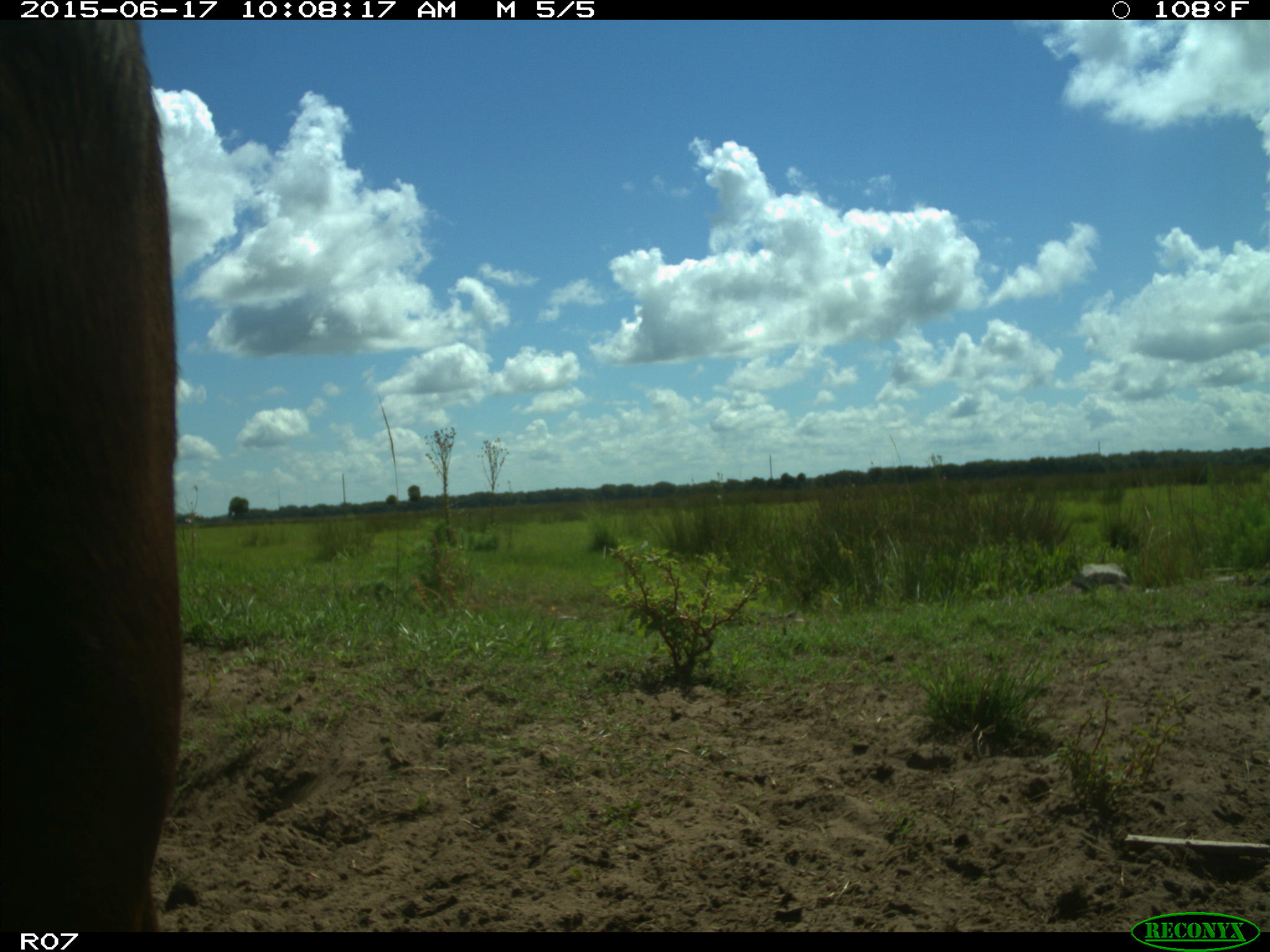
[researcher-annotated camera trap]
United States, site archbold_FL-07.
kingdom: Animalia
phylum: Chordata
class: Mammalia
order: Artiodactyla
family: Bovidae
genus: Bos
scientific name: Bos taurus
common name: domestic cow